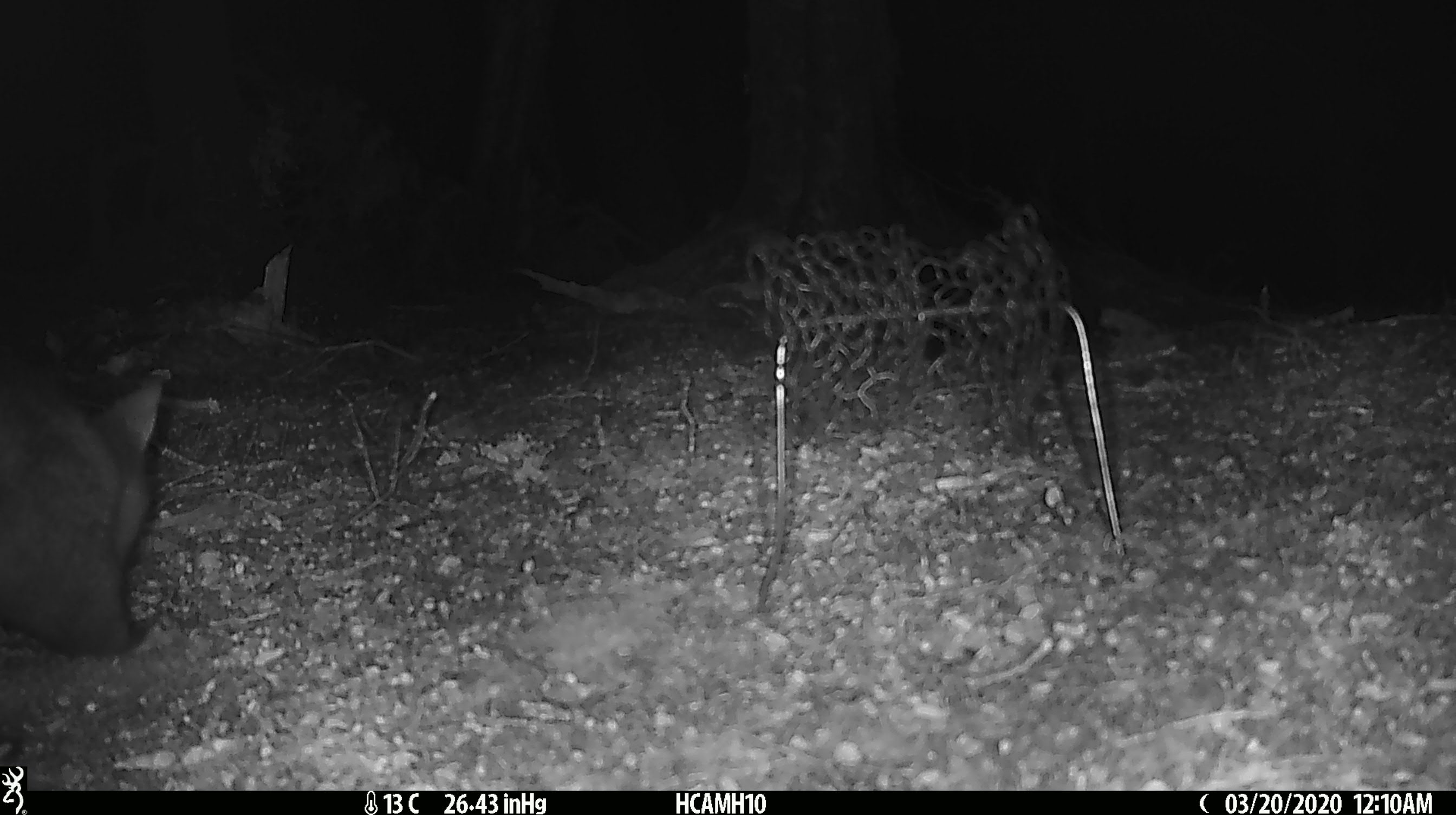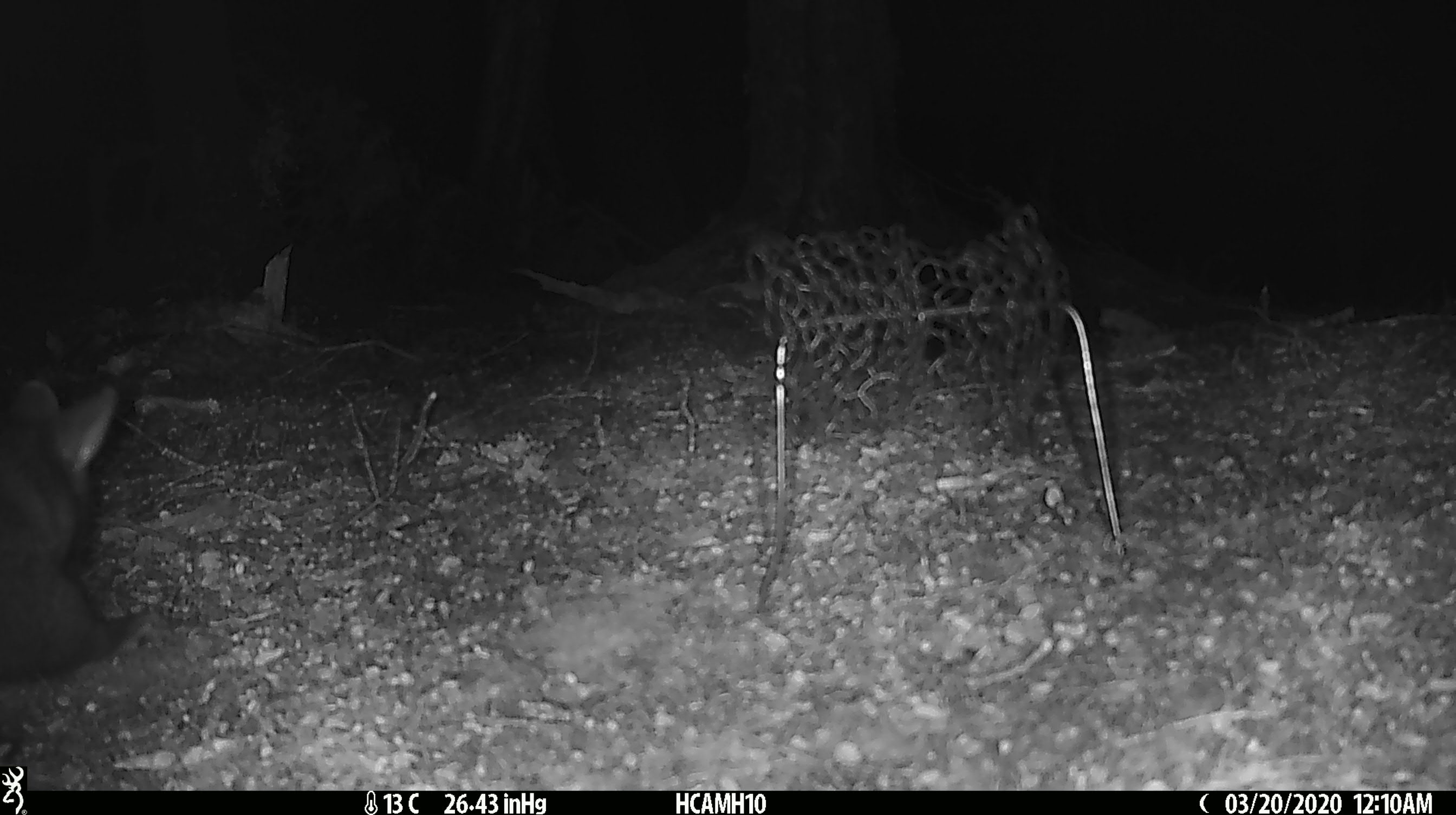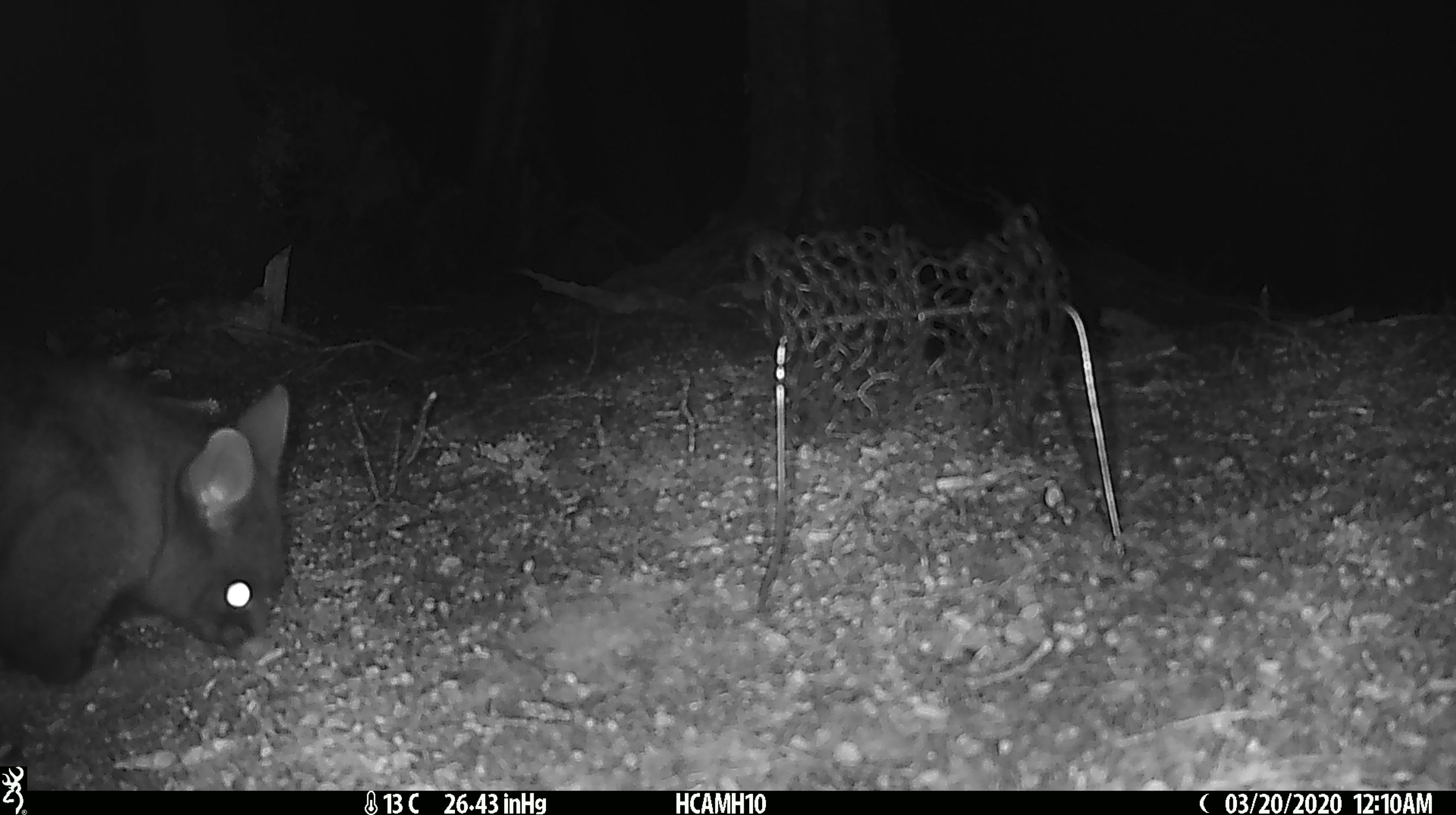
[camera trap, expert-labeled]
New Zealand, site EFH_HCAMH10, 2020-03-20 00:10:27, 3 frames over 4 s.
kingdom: Animalia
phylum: Chordata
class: Mammalia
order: Diprotodontia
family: Phalangeridae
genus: Trichosurus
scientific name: Trichosurus vulpecula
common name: common brushtail possum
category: possum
Possum (common brushtail possum) (Trichosurus vulpecula).